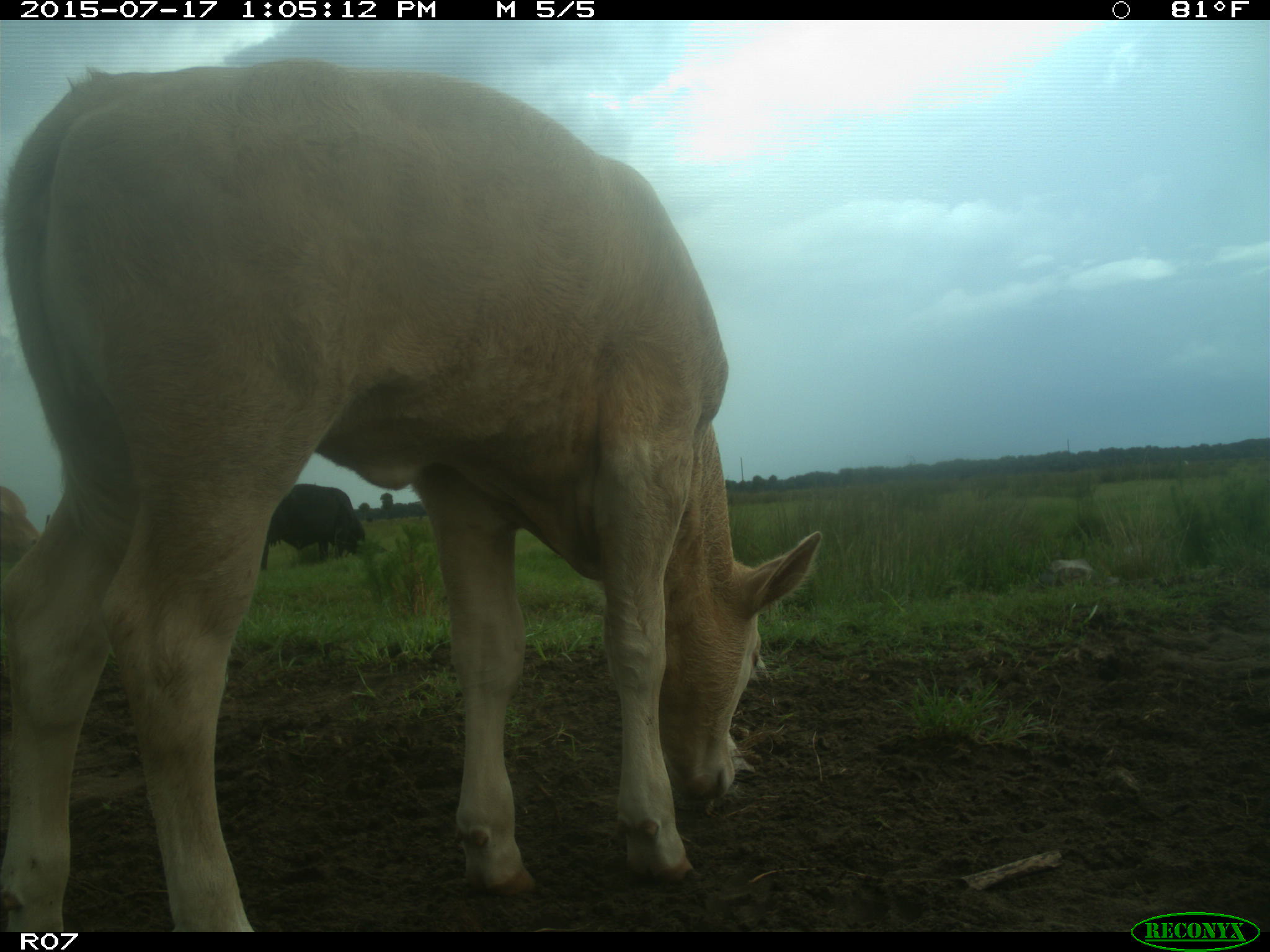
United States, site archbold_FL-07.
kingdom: Animalia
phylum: Chordata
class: Mammalia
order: Artiodactyla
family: Bovidae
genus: Bos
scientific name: Bos taurus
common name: domestic cow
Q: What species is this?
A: Bos taurus (domestic cow).